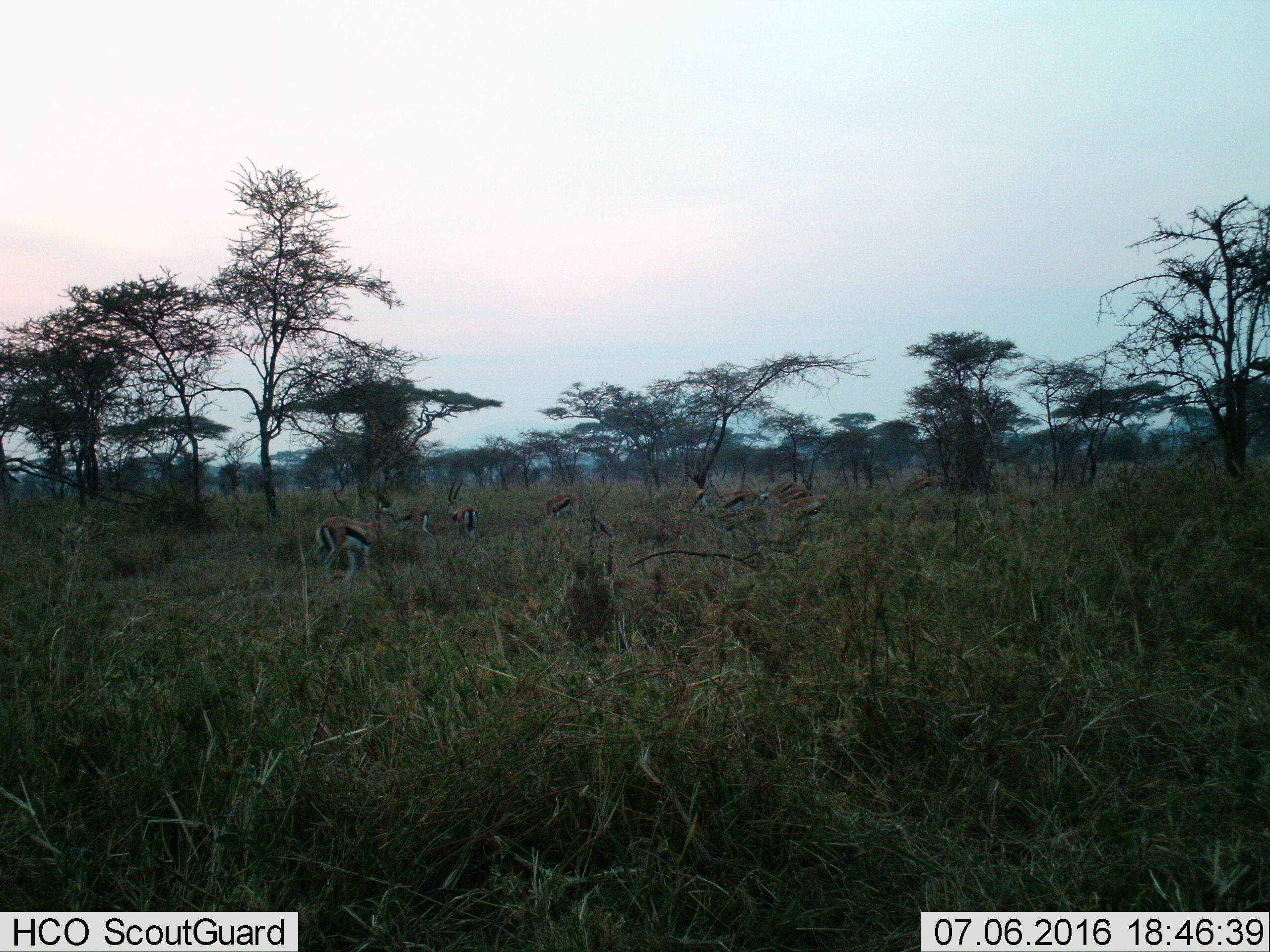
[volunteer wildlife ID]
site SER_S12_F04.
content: unidentified animal